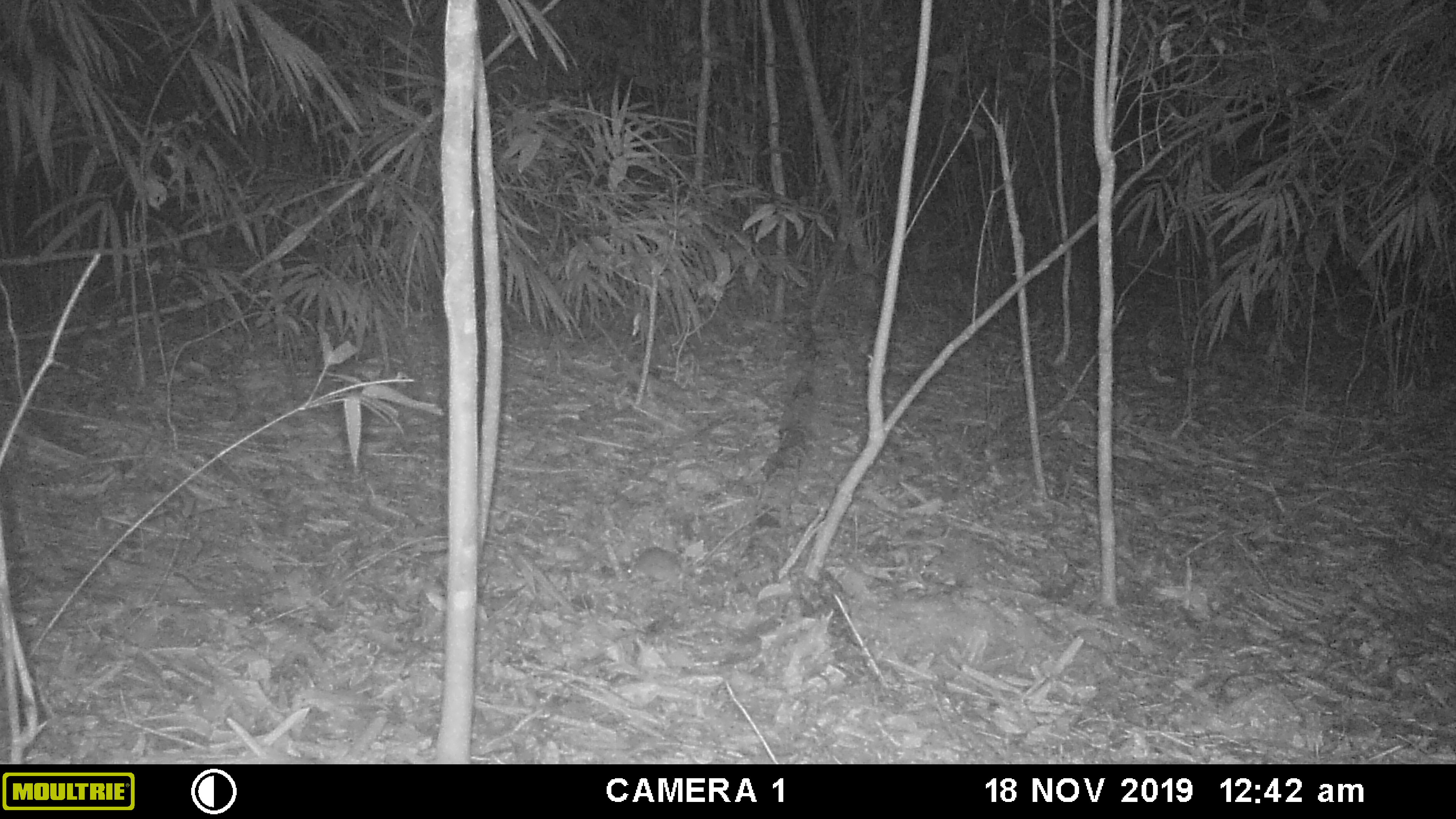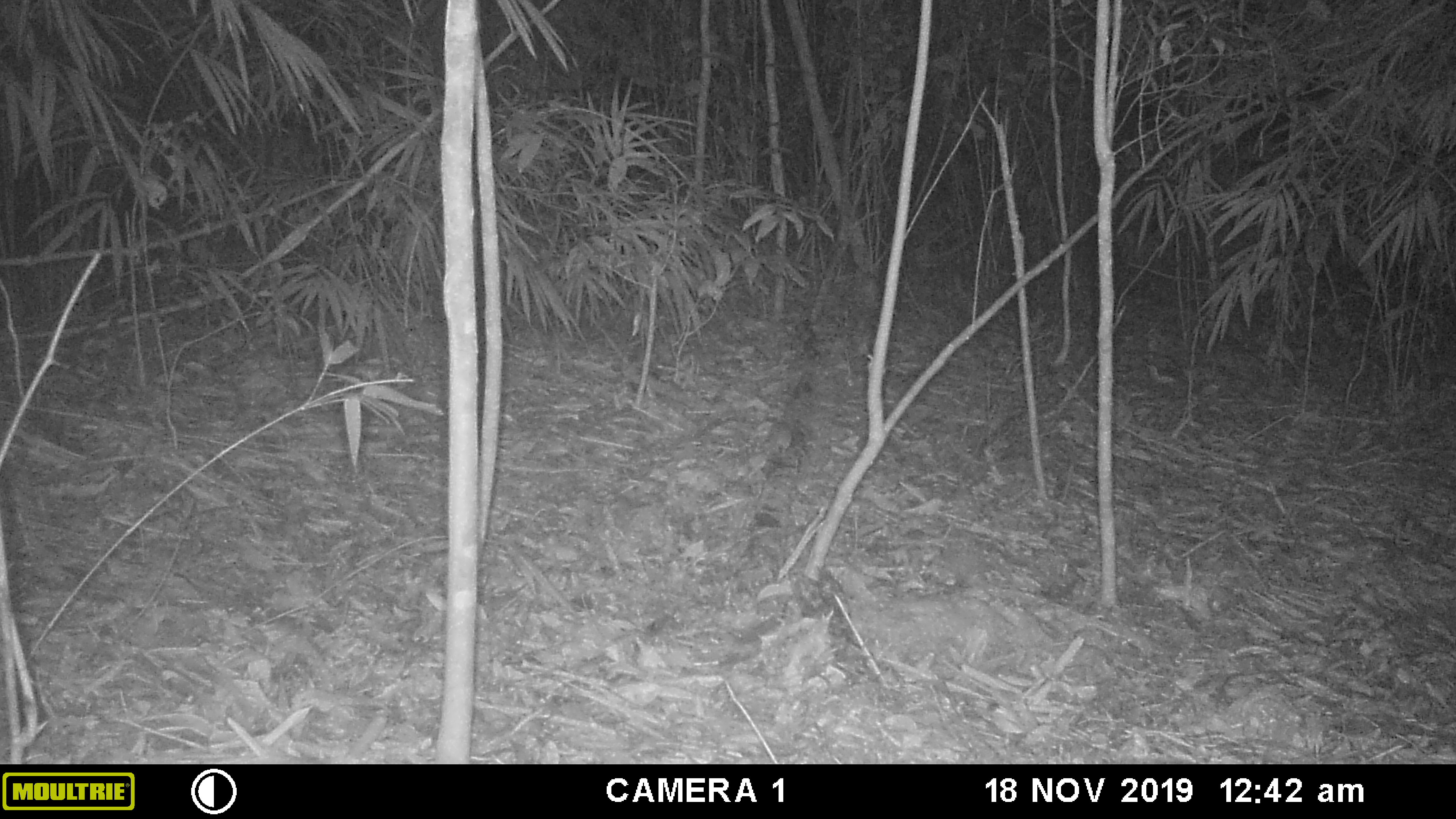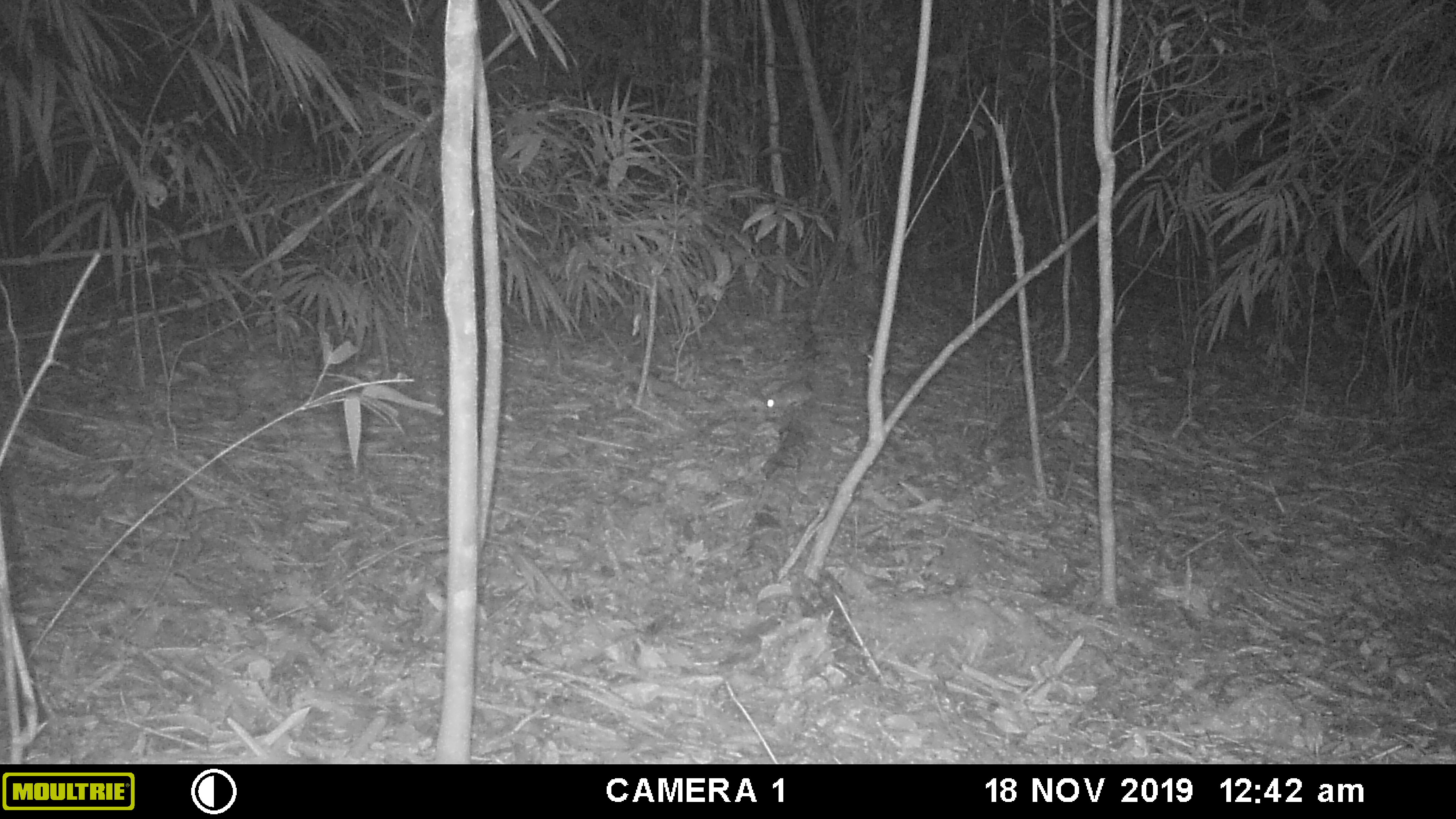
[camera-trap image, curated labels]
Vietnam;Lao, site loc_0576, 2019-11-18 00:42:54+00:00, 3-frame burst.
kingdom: Animalia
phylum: Chordata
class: Mammalia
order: Rodentia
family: Muridae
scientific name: Muridae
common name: old-world mice and rats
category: unidentified murid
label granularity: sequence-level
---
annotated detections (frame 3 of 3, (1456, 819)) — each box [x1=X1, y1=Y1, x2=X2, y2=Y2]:
unidentified murid: [x1=766, y1=380, x2=812, y2=412]